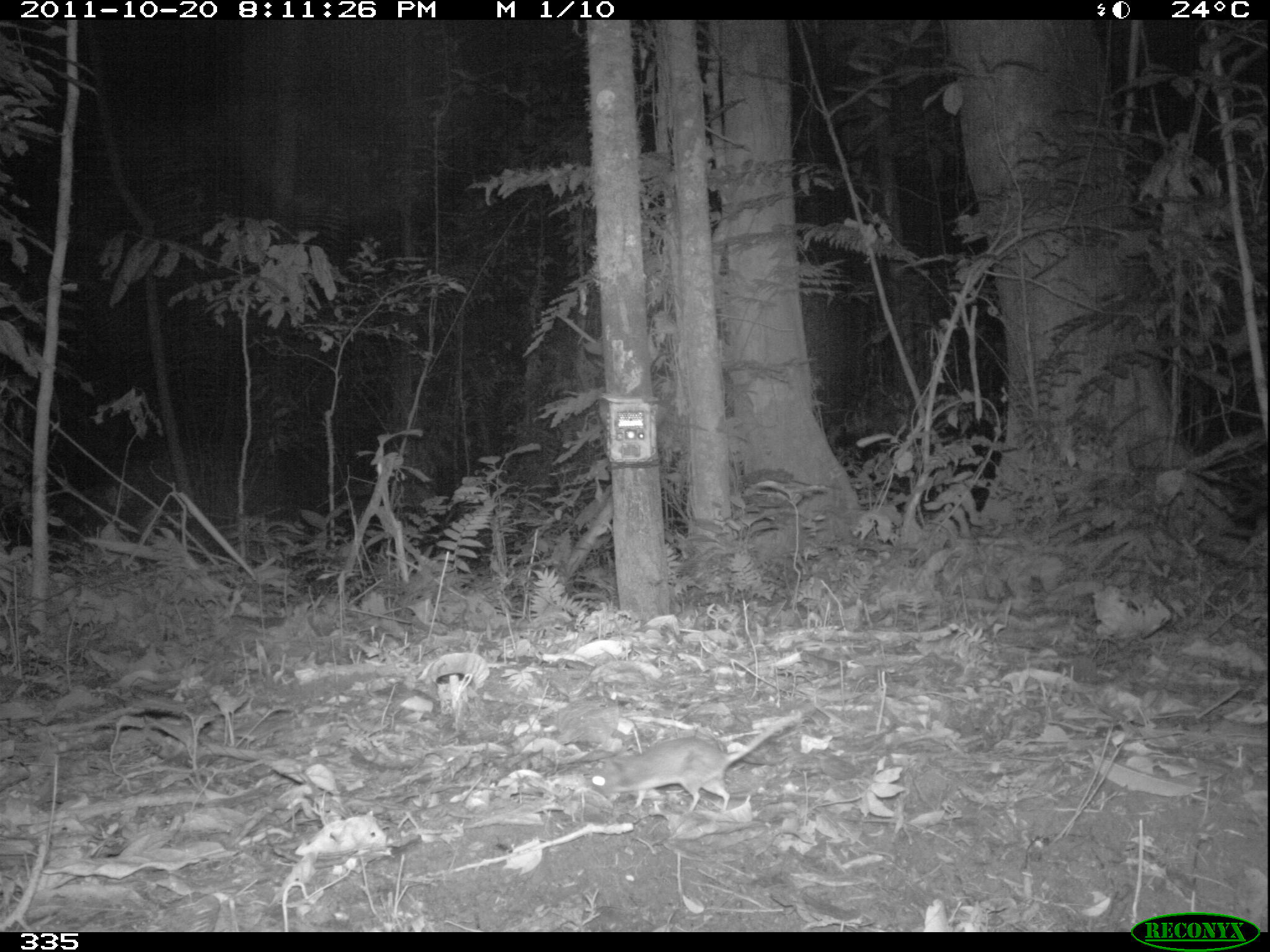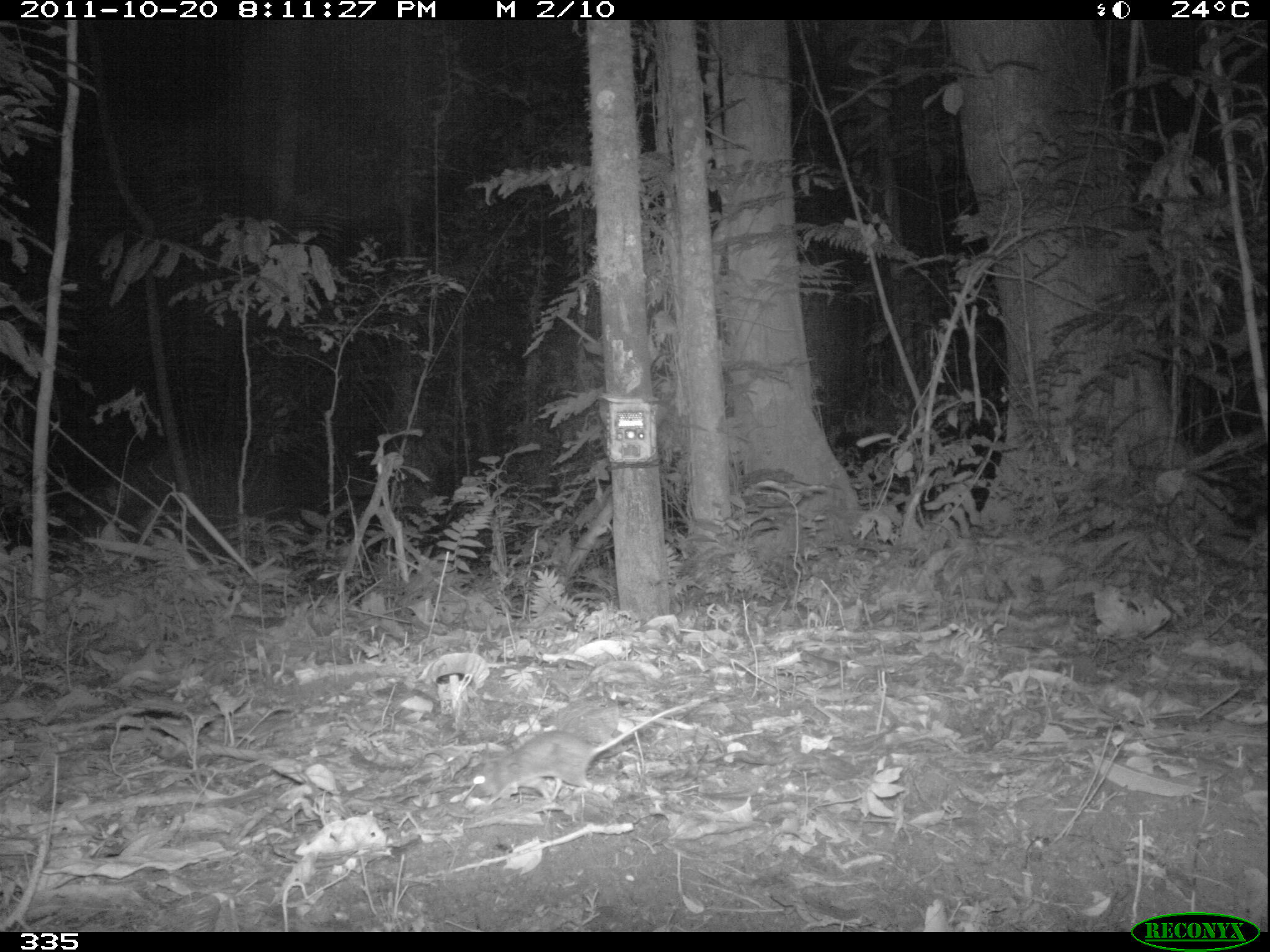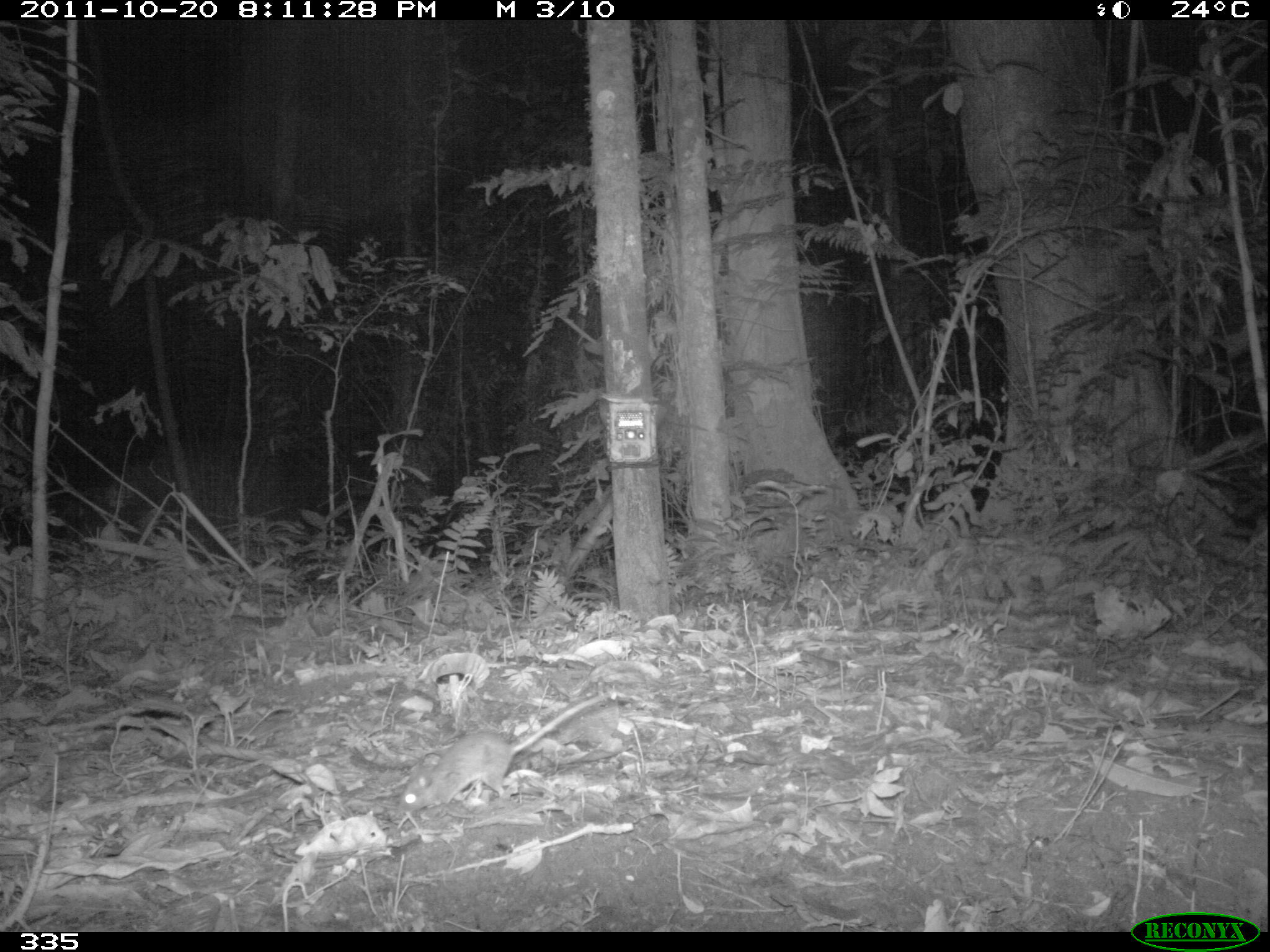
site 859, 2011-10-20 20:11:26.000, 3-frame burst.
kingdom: Animalia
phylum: Chordata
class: Mammalia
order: Rodentia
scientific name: Rodentia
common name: rodents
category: unknown rodent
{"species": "unknown rodent (rodents) (Rodentia)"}